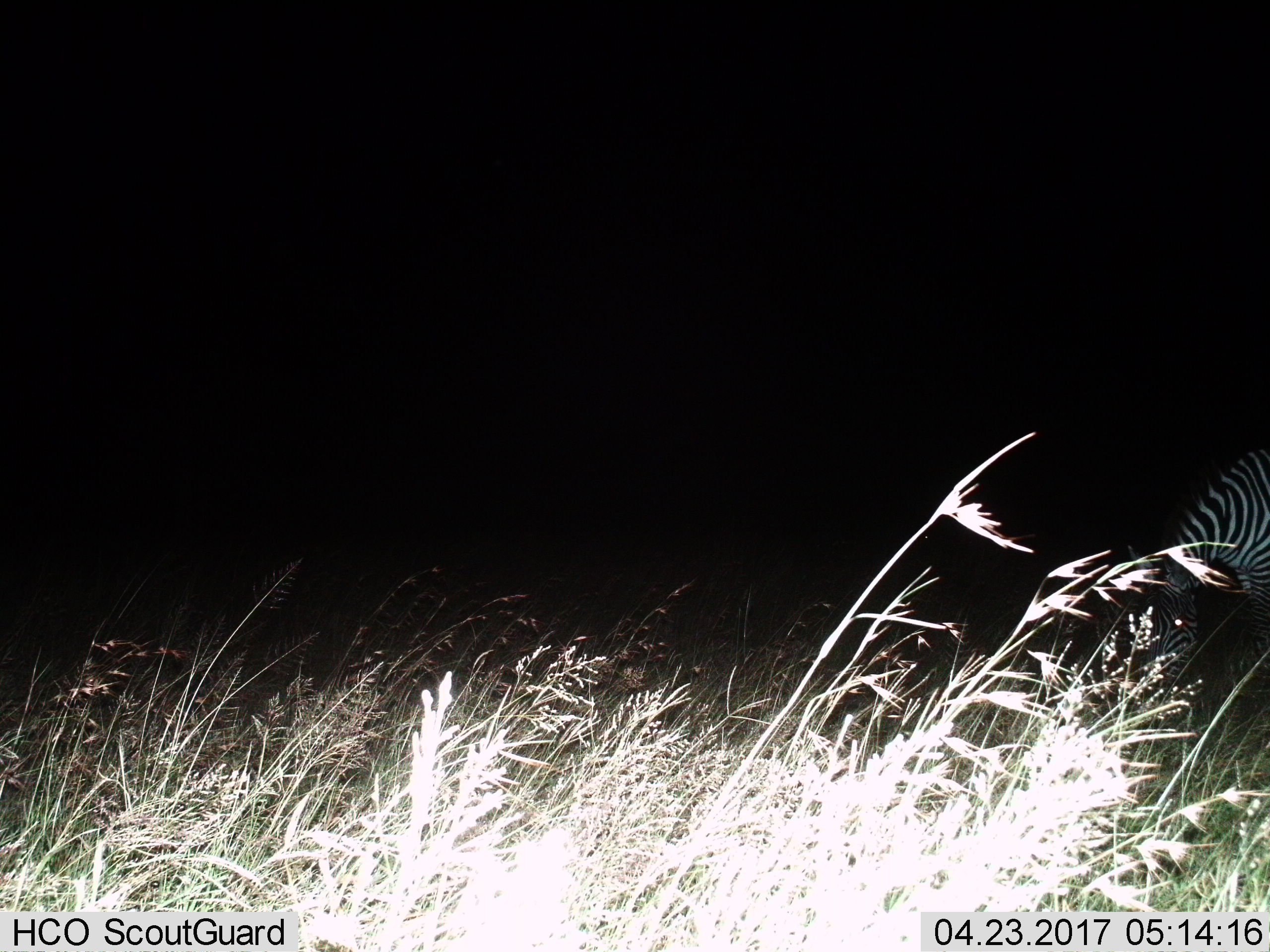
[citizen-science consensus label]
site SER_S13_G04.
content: unidentified animal